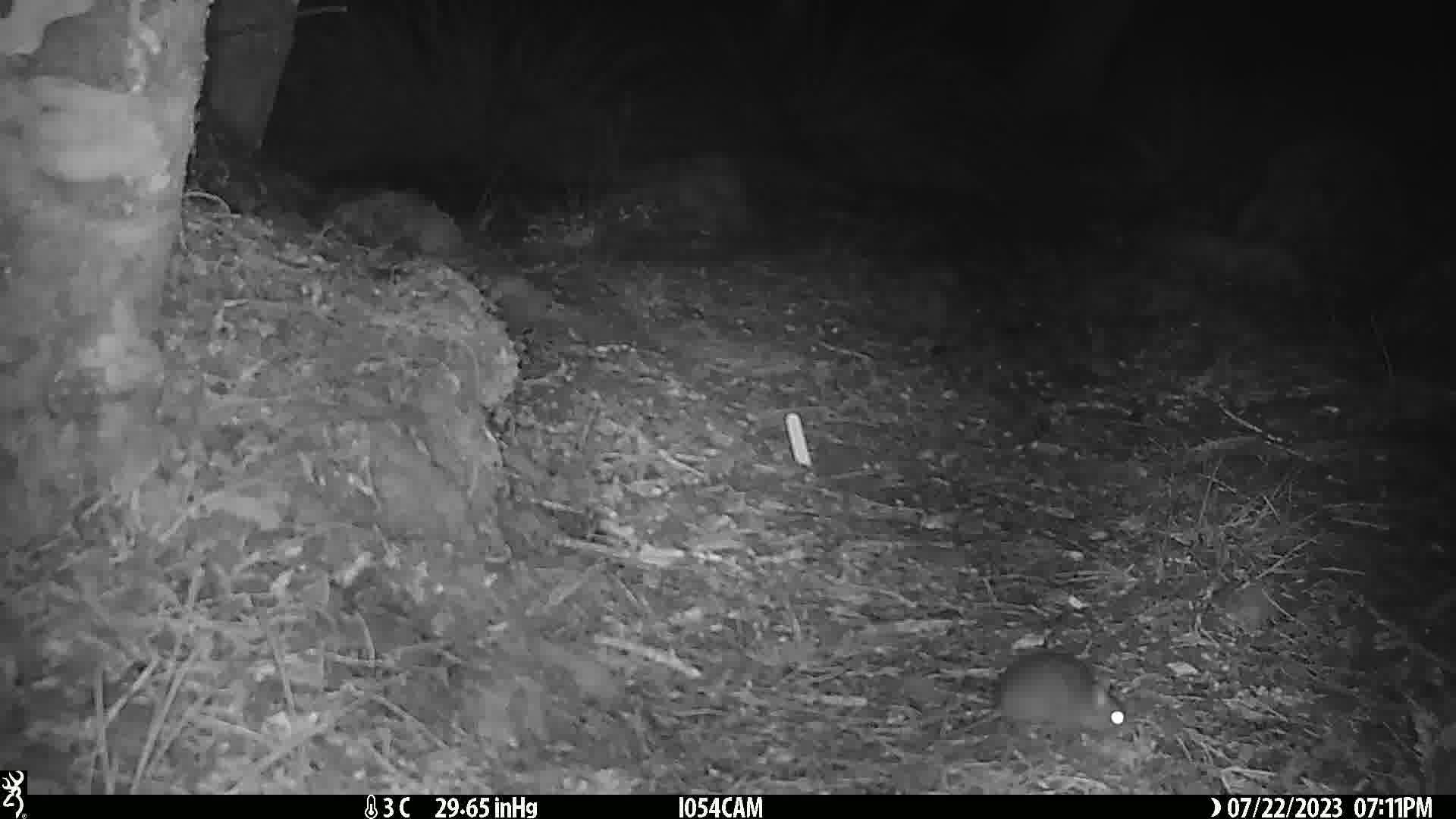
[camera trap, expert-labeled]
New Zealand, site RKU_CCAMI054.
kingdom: Animalia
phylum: Chordata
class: Mammalia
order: Rodentia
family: Muridae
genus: Rattus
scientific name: Rattus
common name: rat